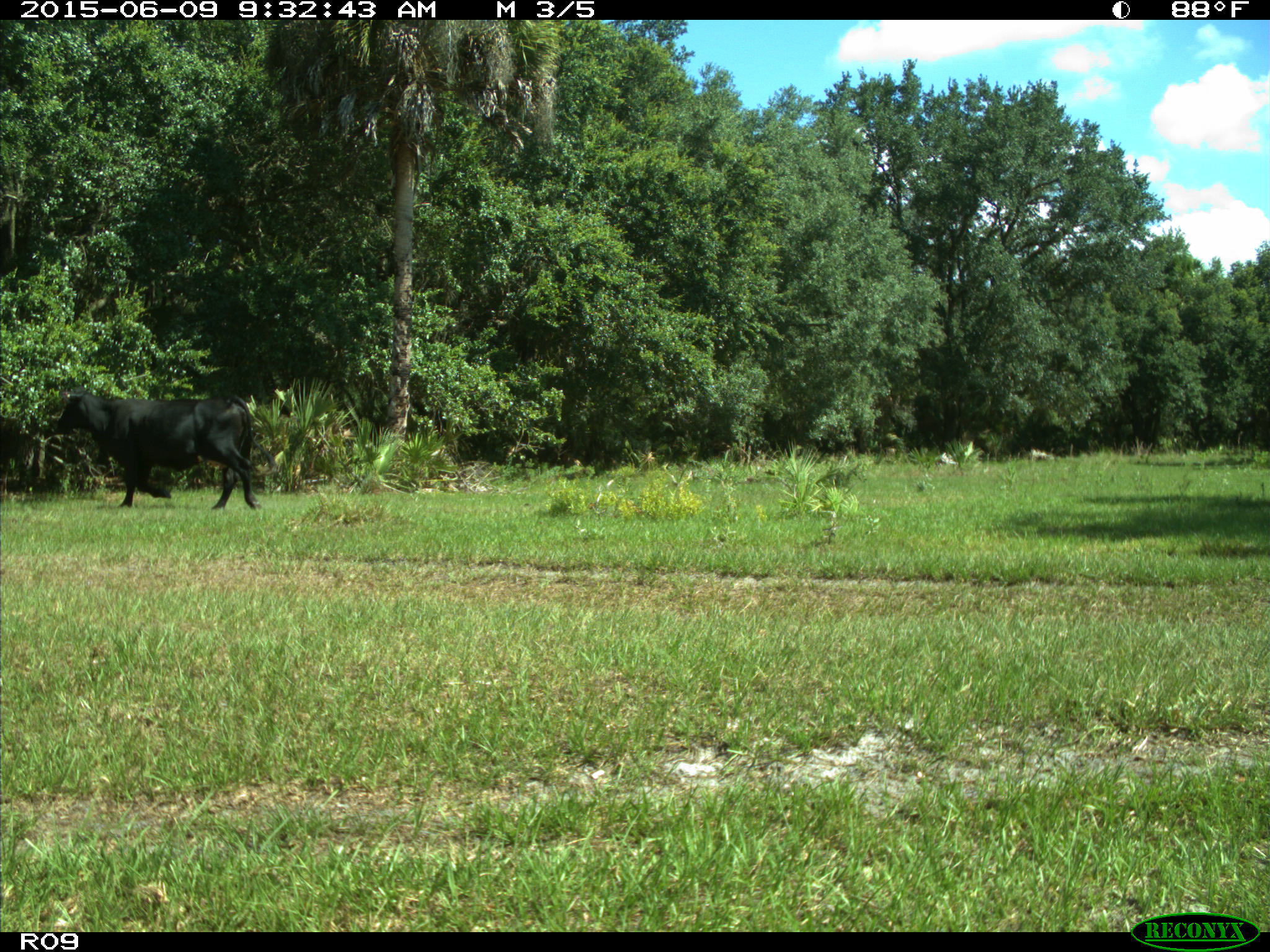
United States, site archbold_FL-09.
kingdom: Animalia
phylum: Chordata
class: Mammalia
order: Artiodactyla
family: Bovidae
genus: Bos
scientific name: Bos taurus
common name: domestic cow